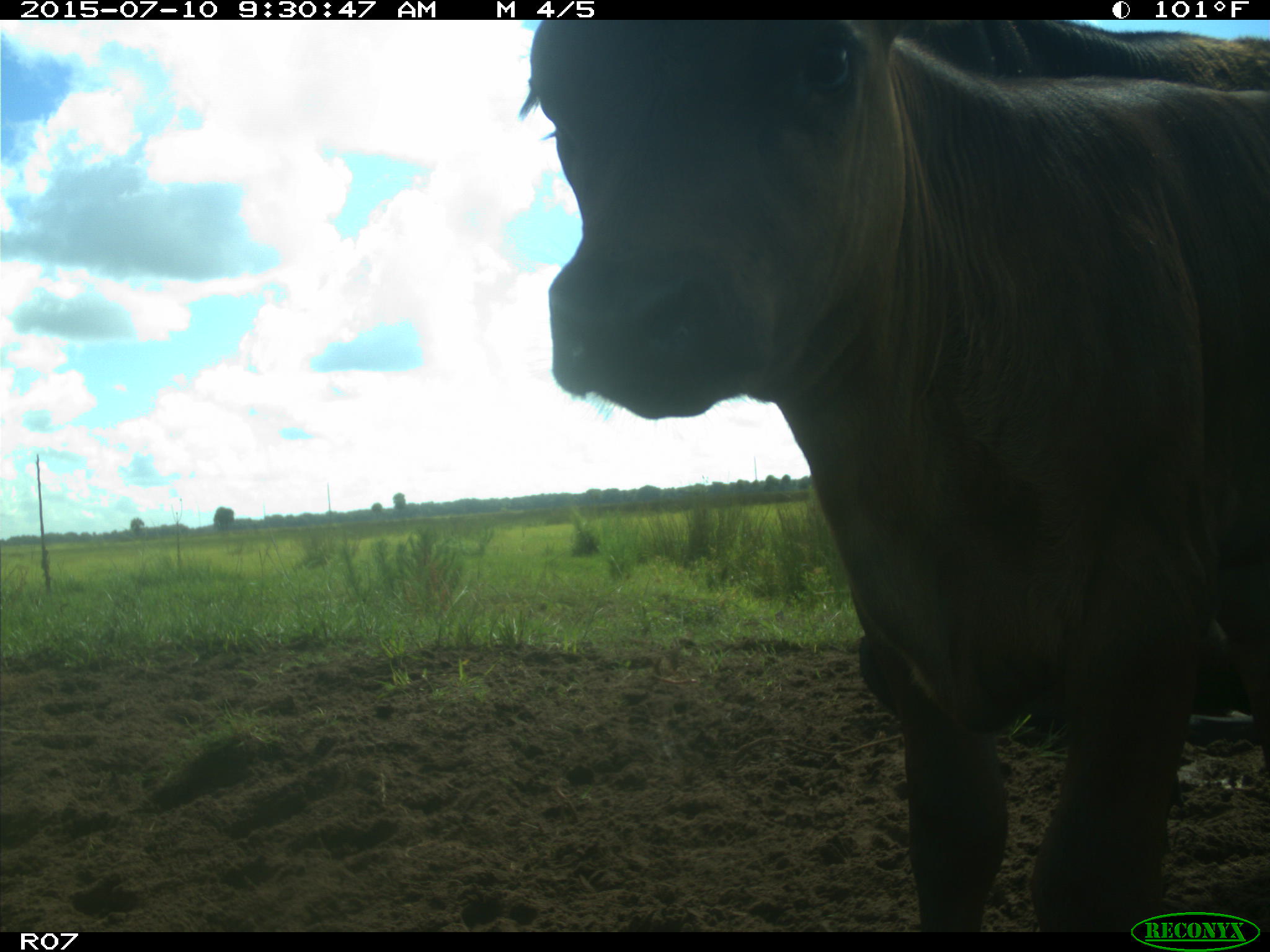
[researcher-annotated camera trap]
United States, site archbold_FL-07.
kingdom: Animalia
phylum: Chordata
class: Mammalia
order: Artiodactyla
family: Bovidae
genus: Bos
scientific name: Bos taurus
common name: domestic cow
Bos taurus (domestic cow).